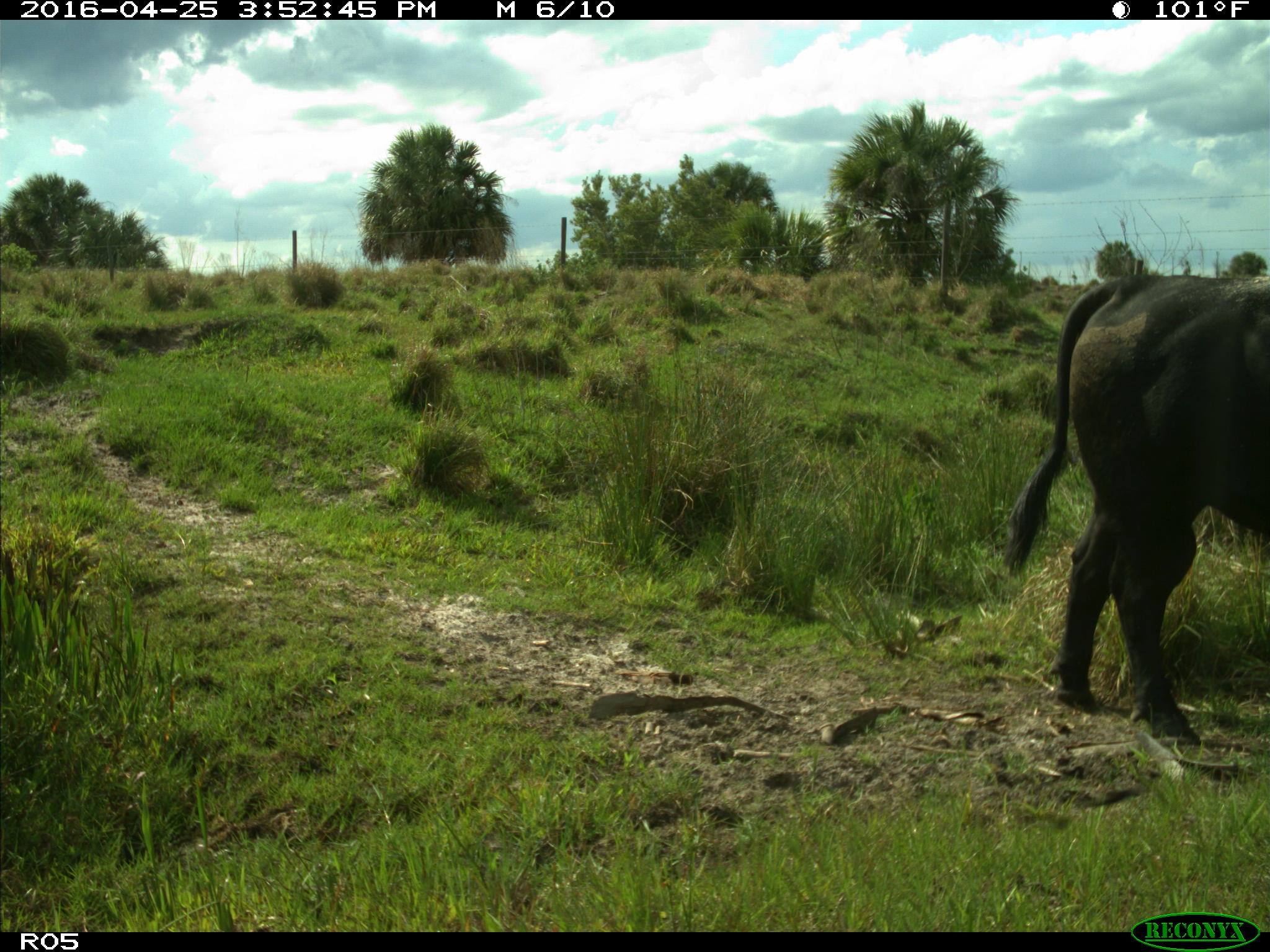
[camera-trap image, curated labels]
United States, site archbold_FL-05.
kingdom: Animalia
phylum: Chordata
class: Mammalia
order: Artiodactyla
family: Bovidae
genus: Bos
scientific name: Bos taurus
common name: domestic cow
Bos taurus (domestic cow).